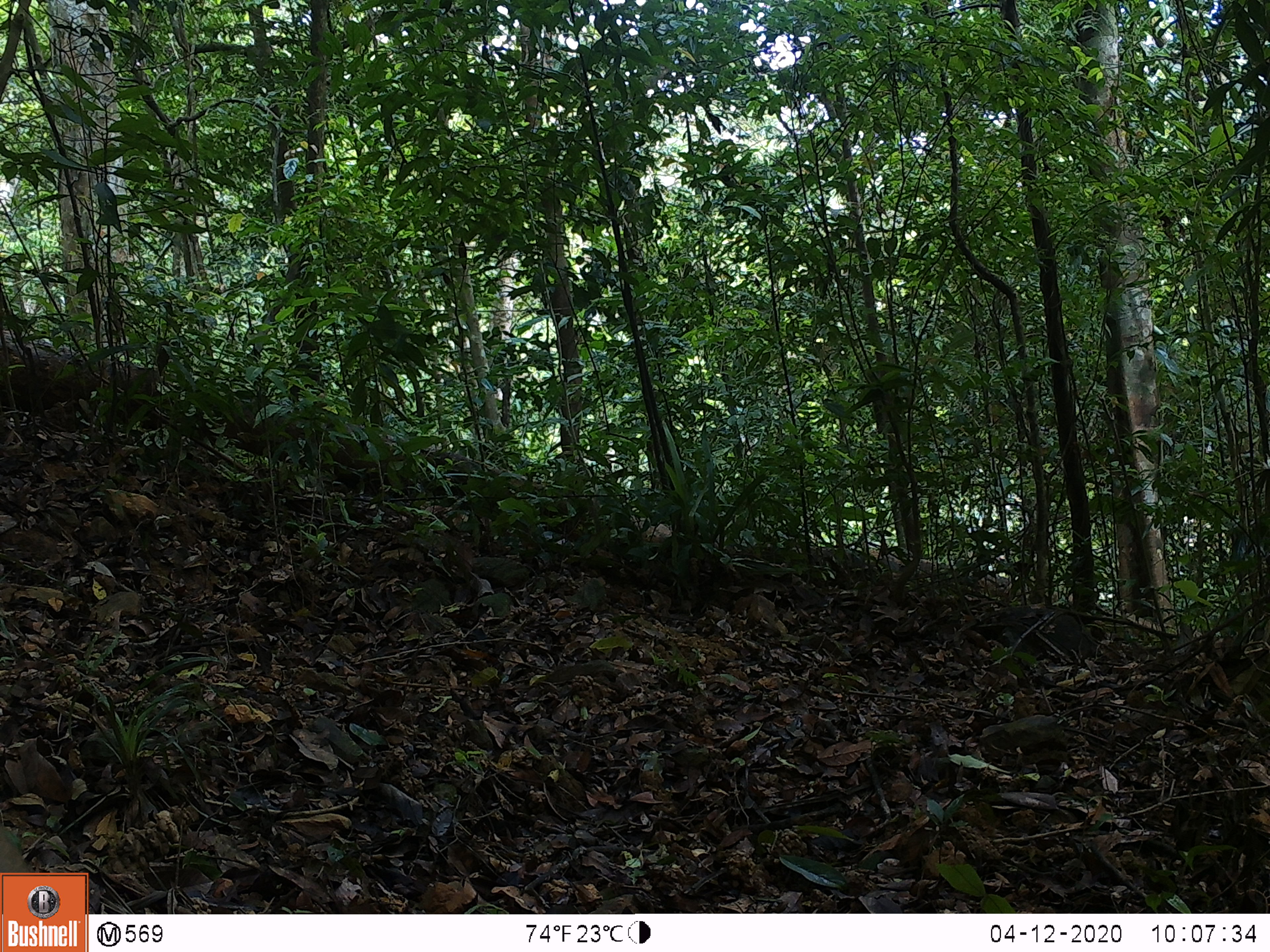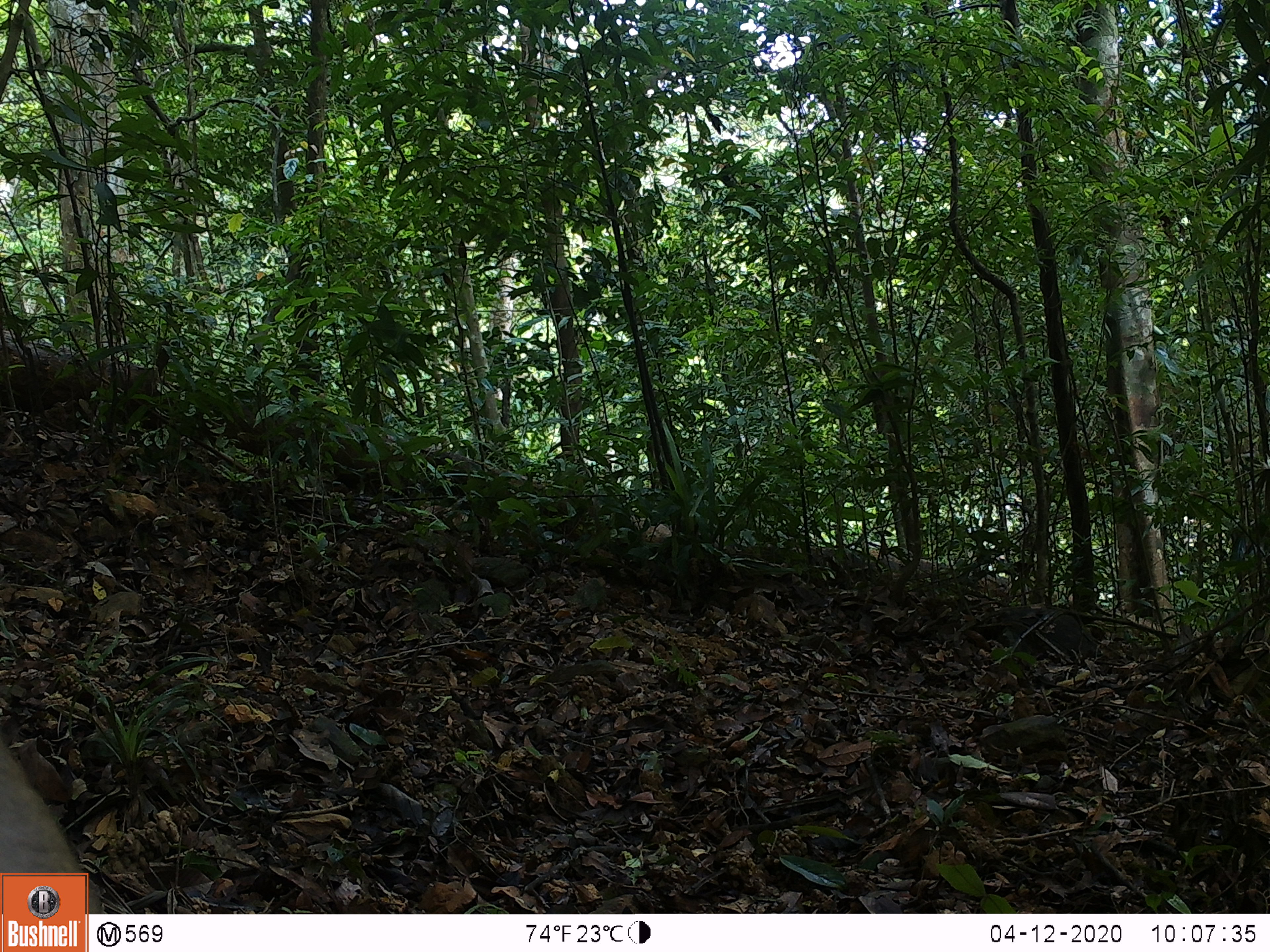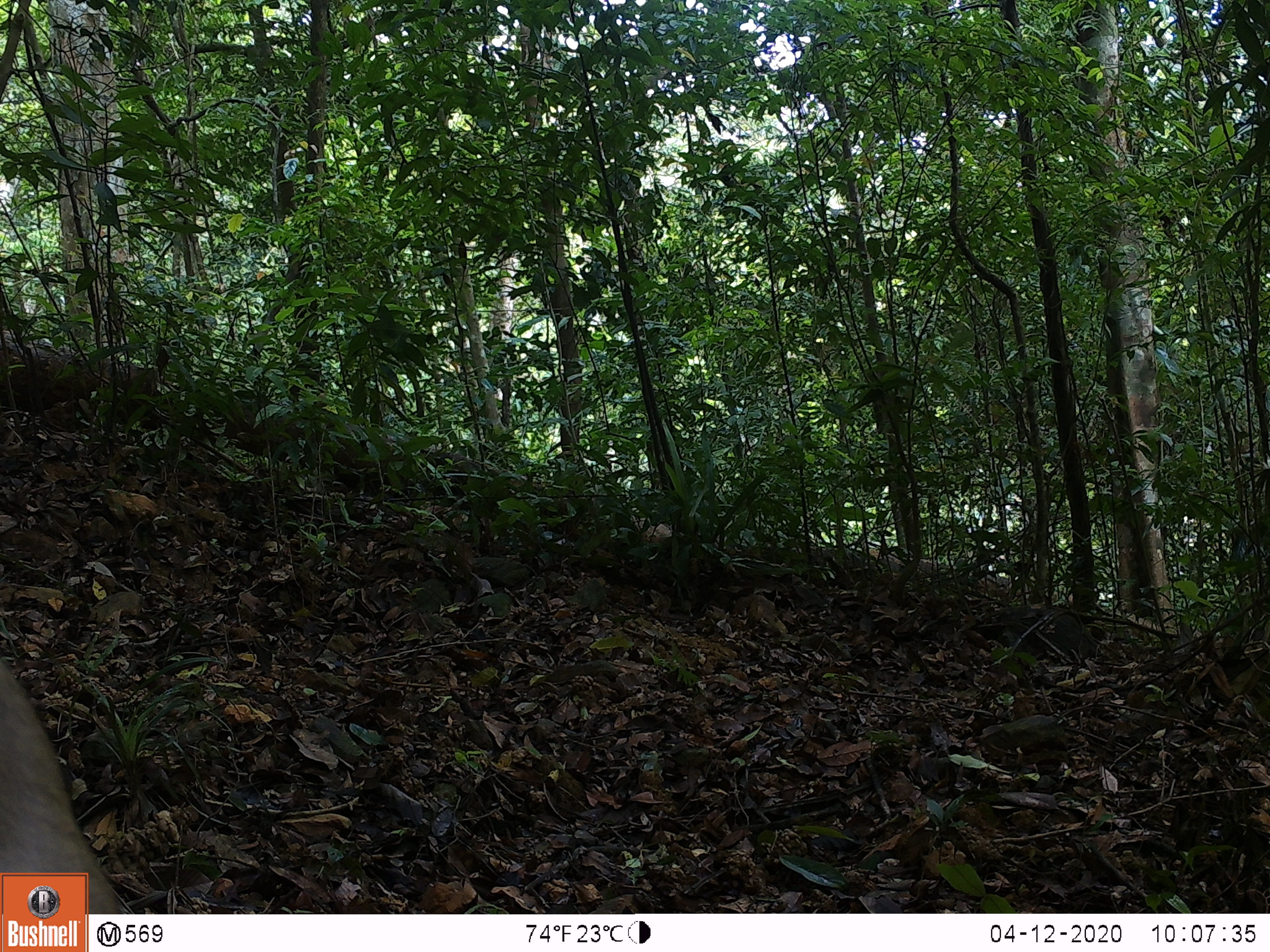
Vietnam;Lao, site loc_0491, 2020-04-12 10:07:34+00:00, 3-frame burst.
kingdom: Animalia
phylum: Chordata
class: Mammalia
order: Primates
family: Cercopithecidae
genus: Macaca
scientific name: Macaca nemestrina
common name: pig-tailed macaque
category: pig tailed macaque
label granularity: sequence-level